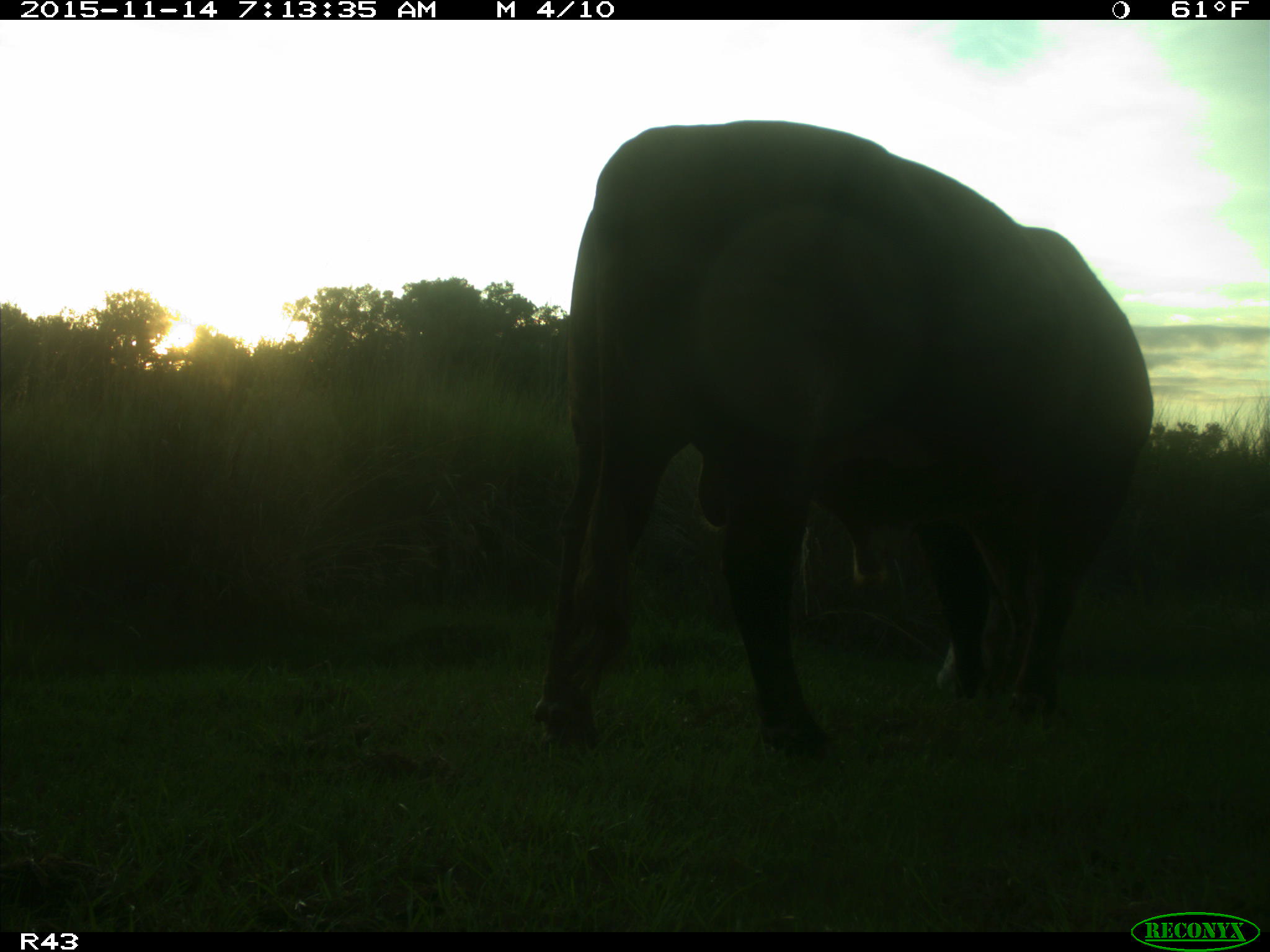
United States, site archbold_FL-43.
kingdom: Animalia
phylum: Chordata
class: Mammalia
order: Artiodactyla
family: Bovidae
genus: Bos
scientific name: Bos taurus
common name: domestic cow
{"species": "Bos taurus (domestic cow)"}